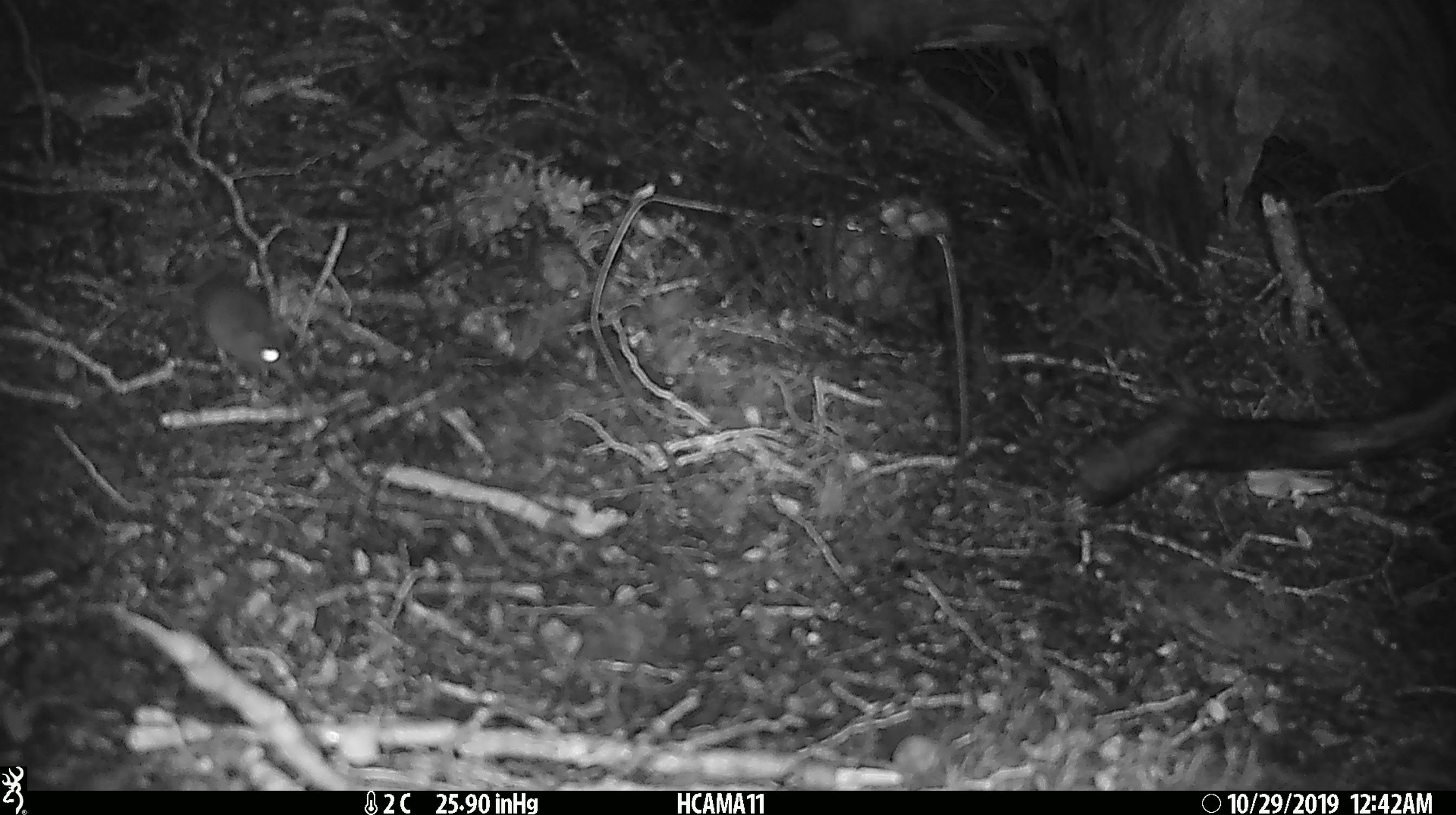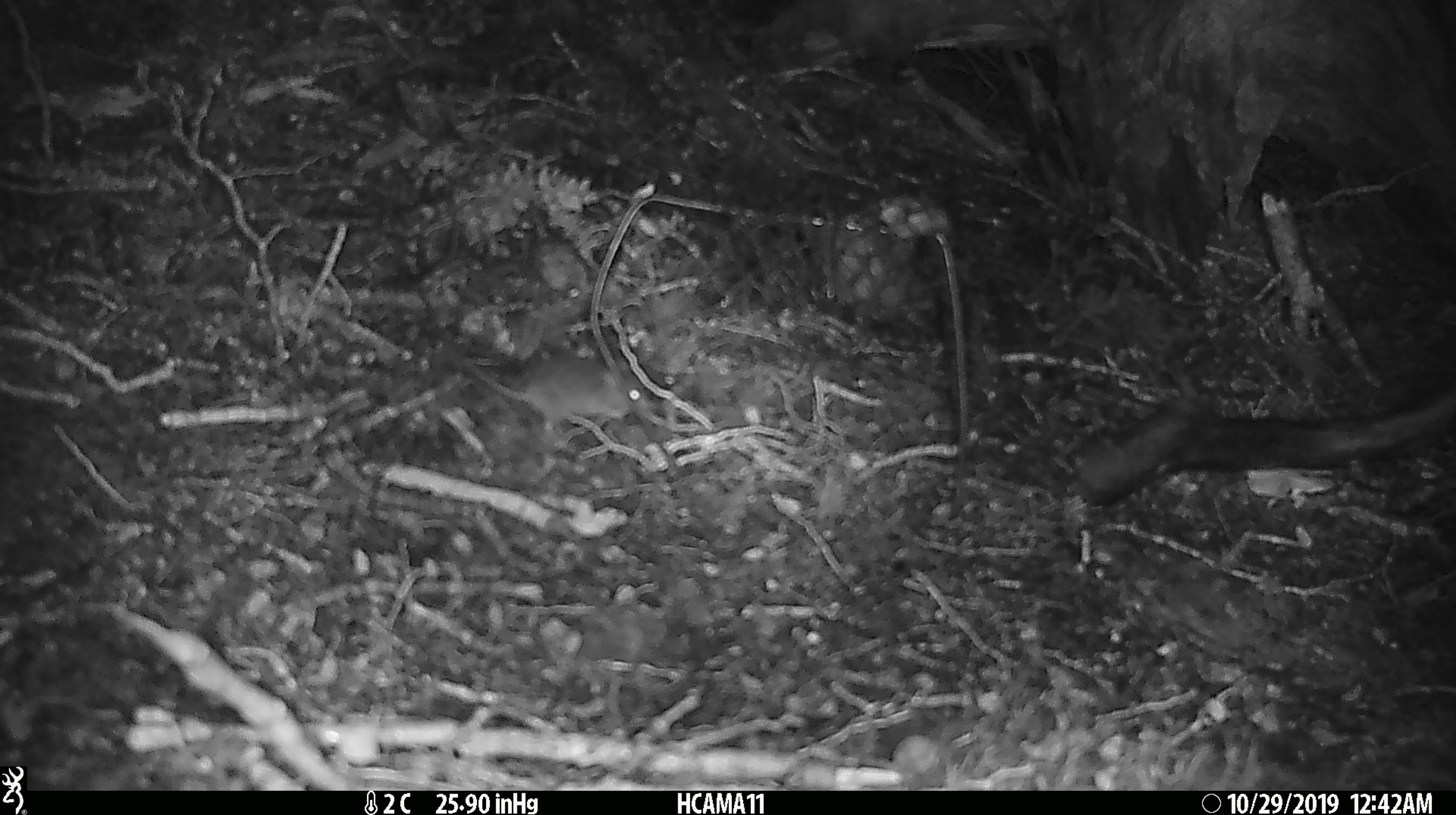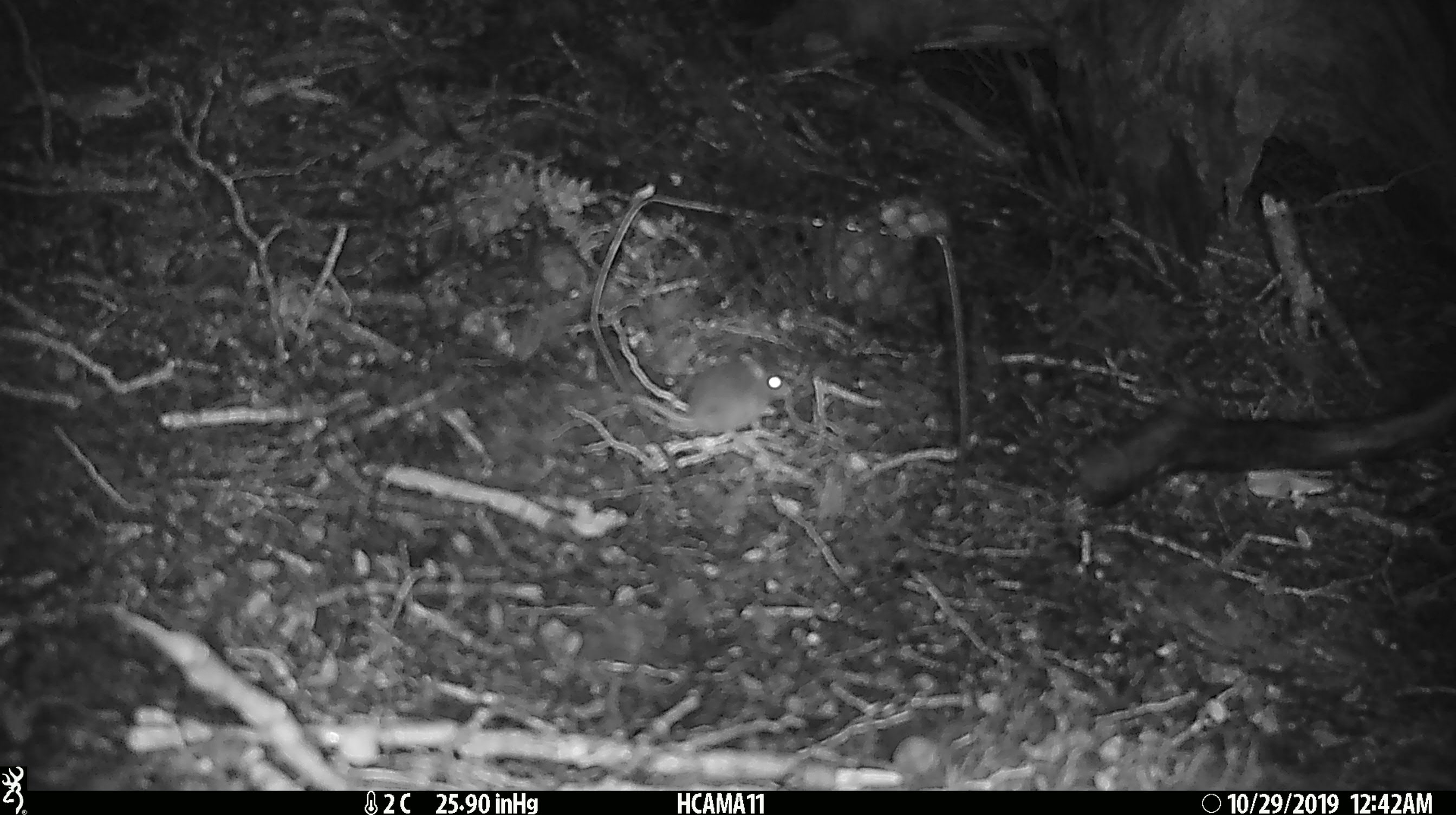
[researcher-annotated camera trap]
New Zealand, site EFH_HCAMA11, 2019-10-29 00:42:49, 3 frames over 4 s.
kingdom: Animalia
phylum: Chordata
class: Mammalia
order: Rodentia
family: Muridae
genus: Mus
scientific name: Mus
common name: mouse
Mouse (Mus).